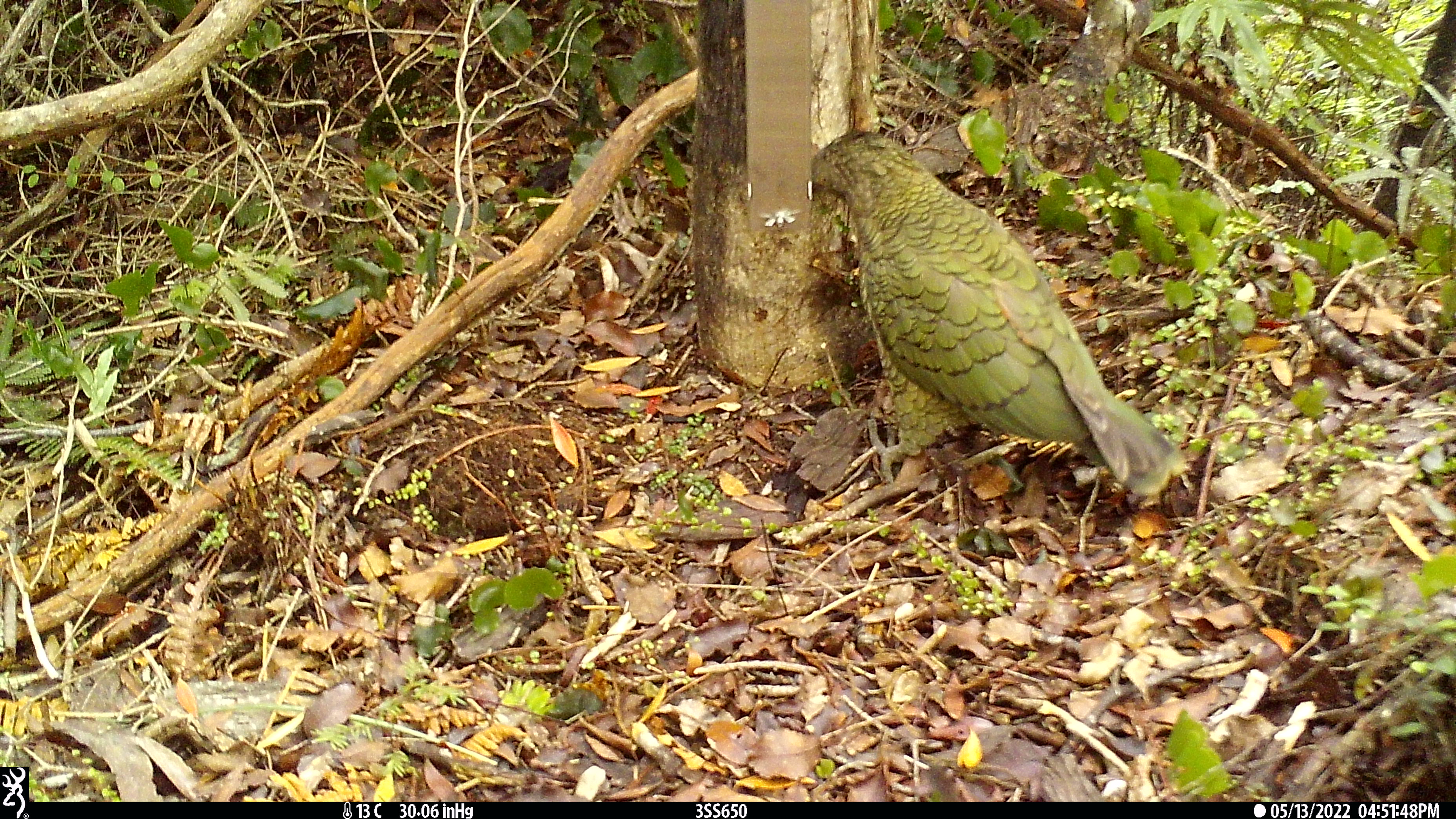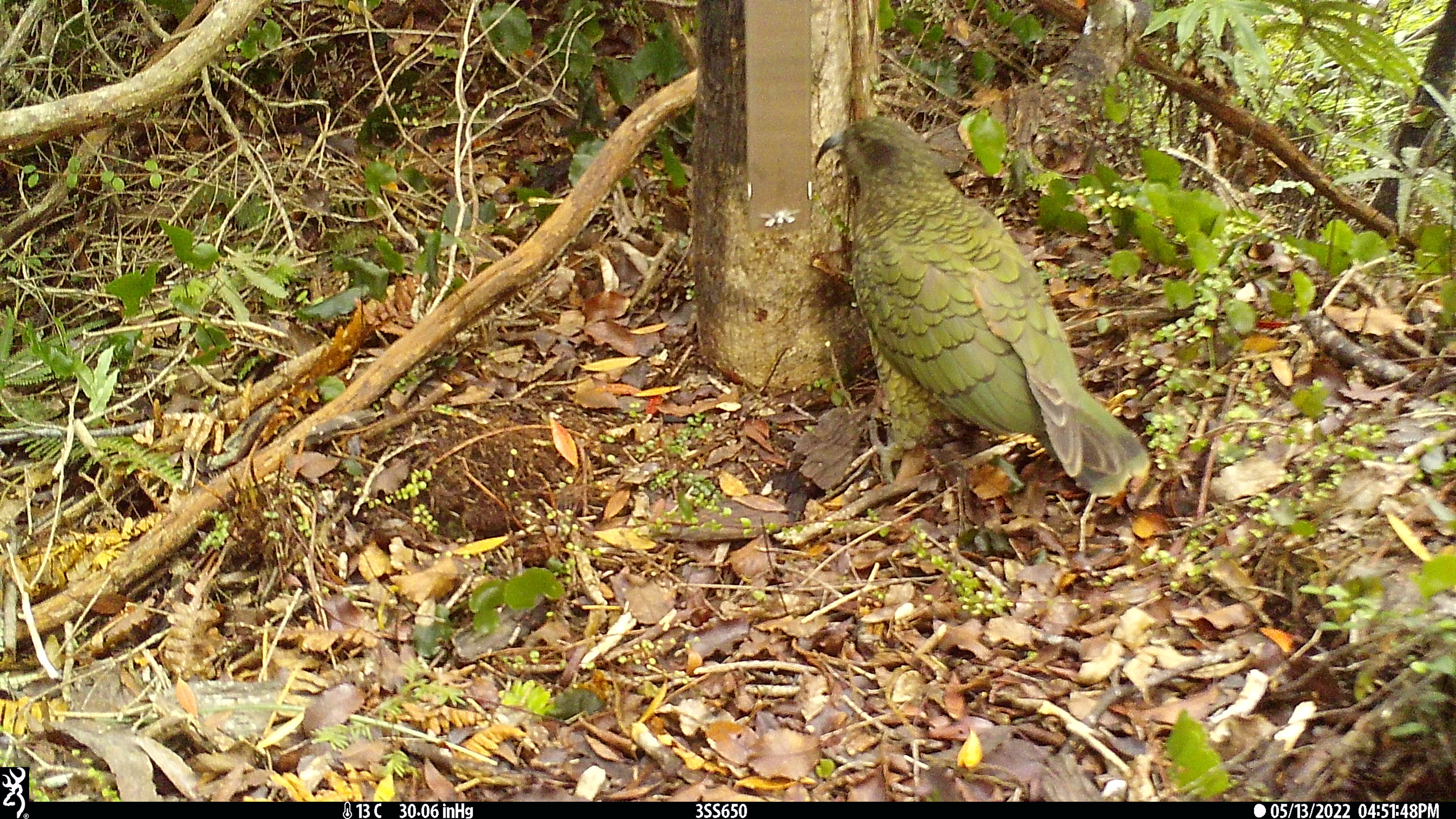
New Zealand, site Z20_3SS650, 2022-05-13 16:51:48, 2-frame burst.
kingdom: Animalia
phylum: Chordata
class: Aves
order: Psittaciformes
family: Strigopidae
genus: Nestor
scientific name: Nestor notabilis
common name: kea